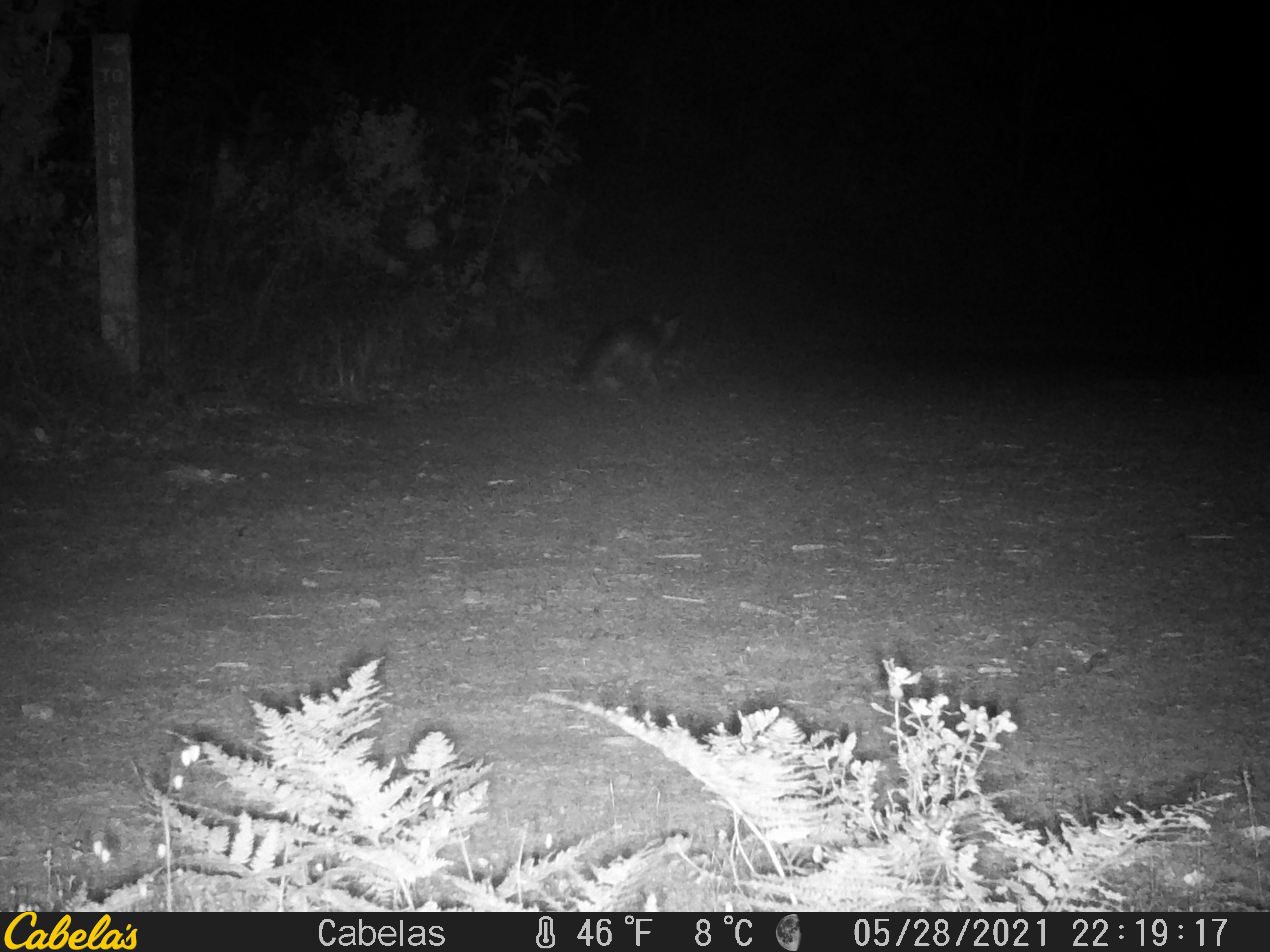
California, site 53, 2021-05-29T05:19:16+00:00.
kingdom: Animalia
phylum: Chordata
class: Mammalia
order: Carnivora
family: Canidae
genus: Urocyon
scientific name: Urocyon cinereoargenteus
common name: gray fox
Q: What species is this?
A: Gray fox (Urocyon cinereoargenteus).